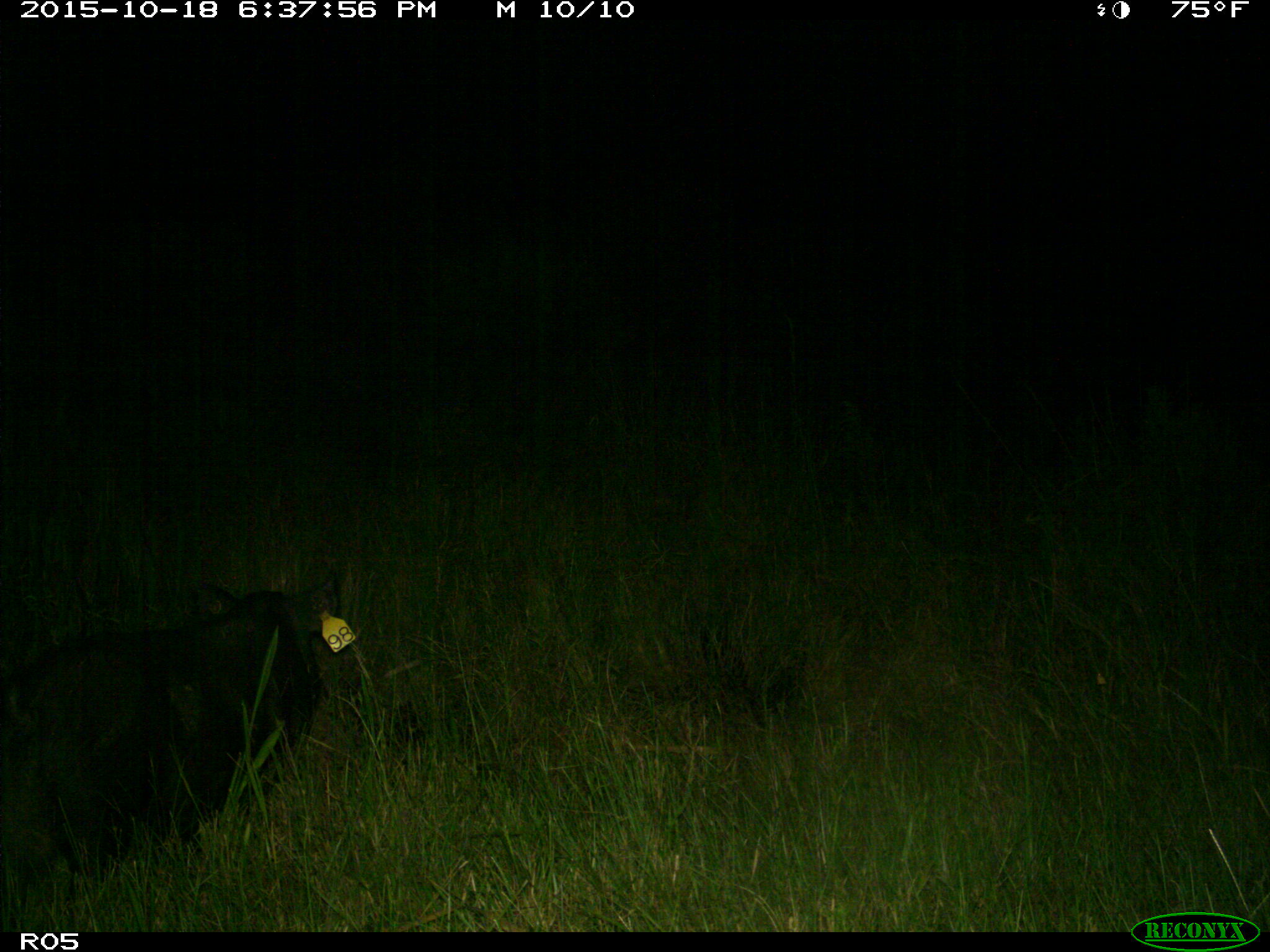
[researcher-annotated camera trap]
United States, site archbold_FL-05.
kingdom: Animalia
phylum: Chordata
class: Mammalia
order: Artiodactyla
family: Suidae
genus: Sus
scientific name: Sus scrofa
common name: wild boar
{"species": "Sus scrofa (wild boar)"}